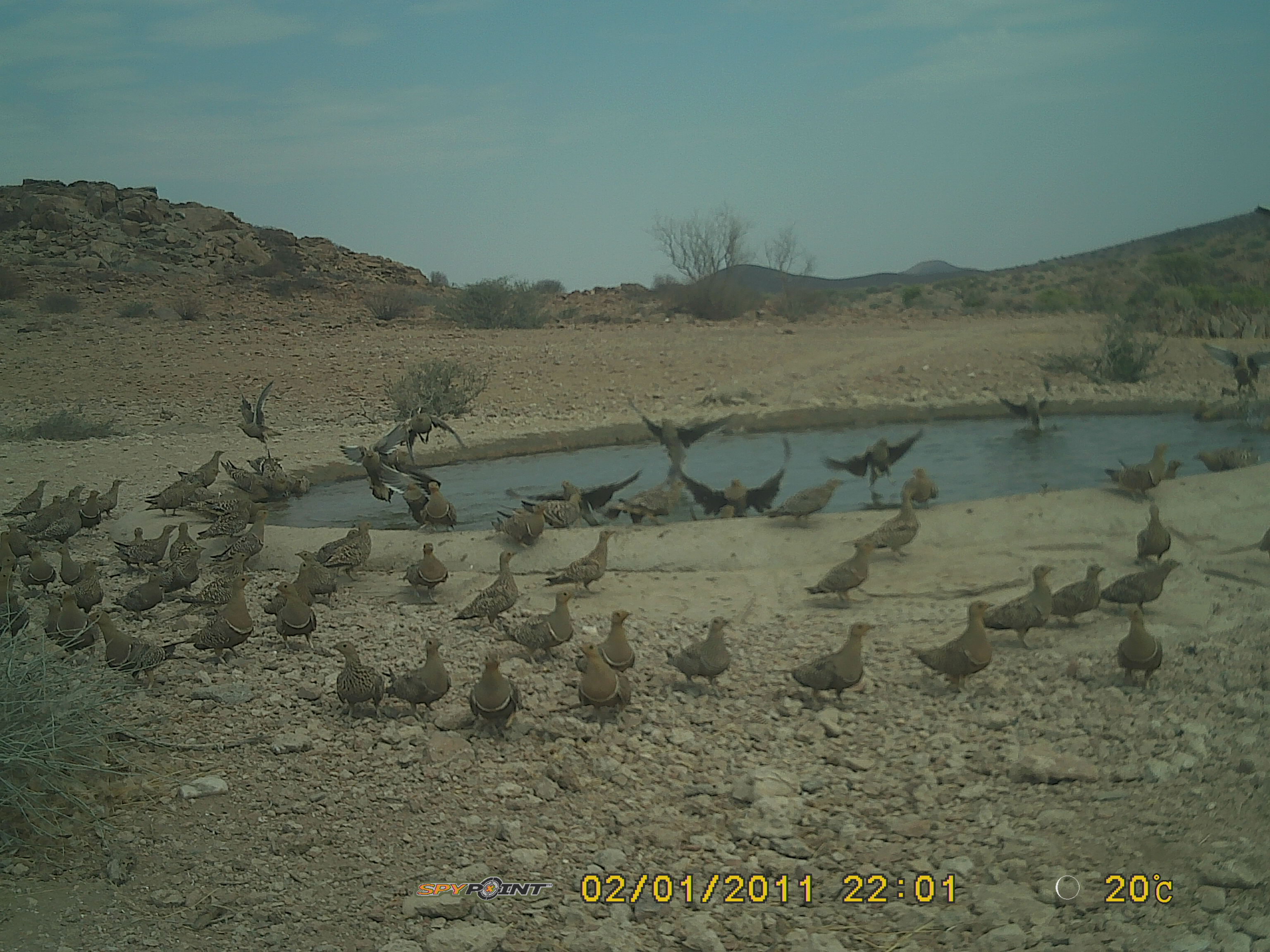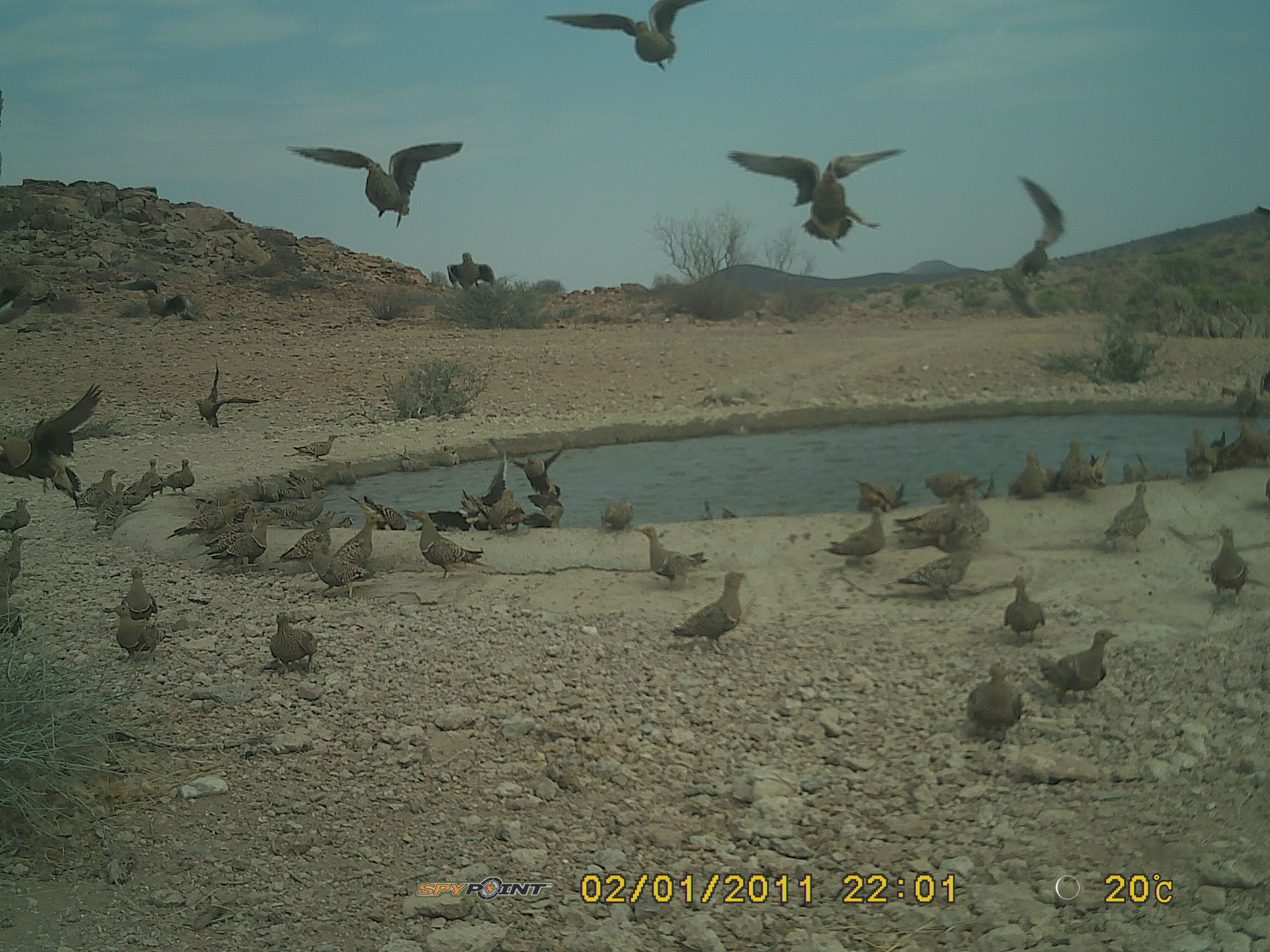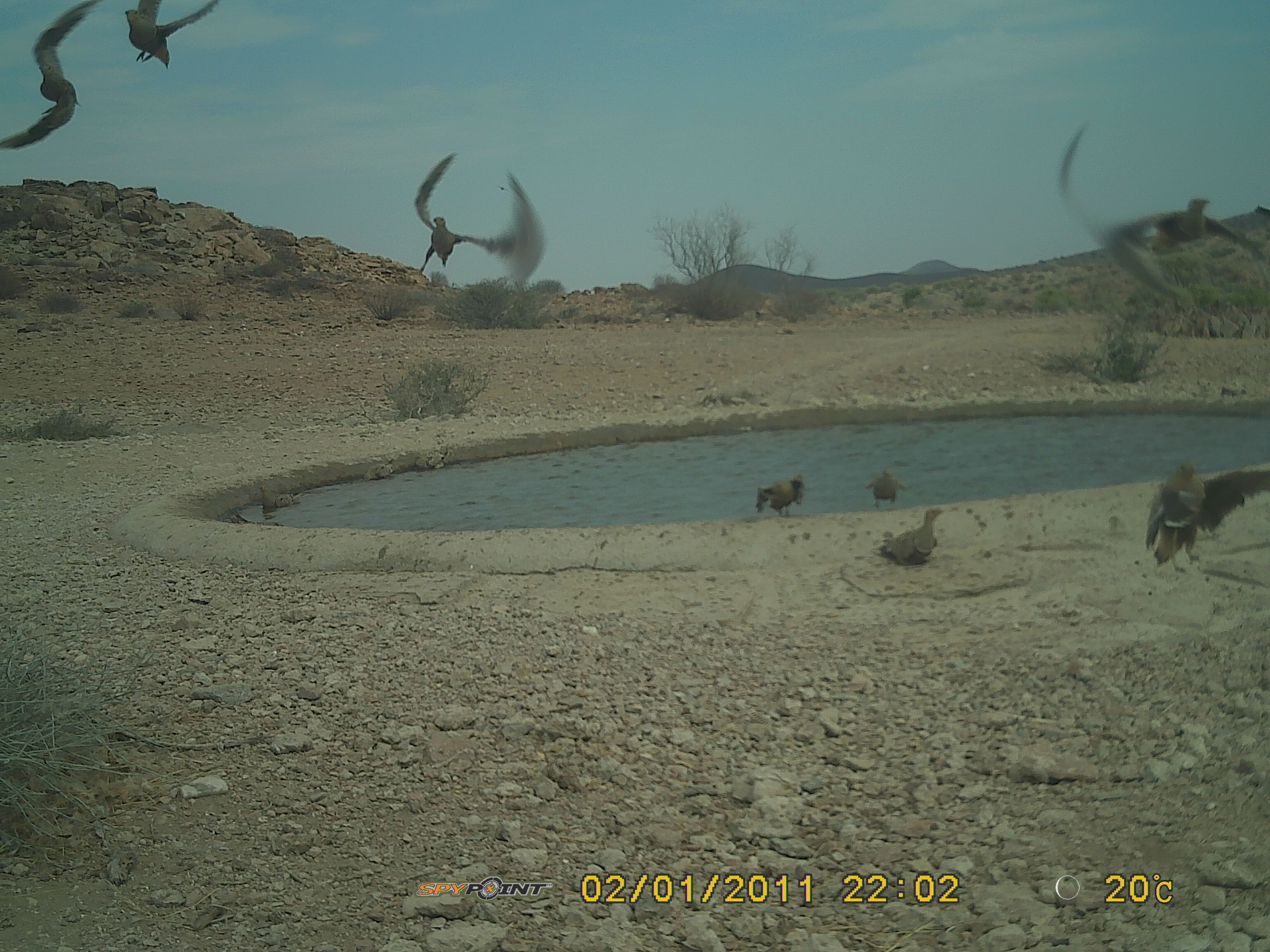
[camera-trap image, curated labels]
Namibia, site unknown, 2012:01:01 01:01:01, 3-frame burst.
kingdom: Animalia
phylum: Chordata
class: Aves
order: Pterocliformes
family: Pteroclidae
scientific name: Pteroclidae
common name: sandgrouse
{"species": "Pteroclidae (sandgrouse)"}